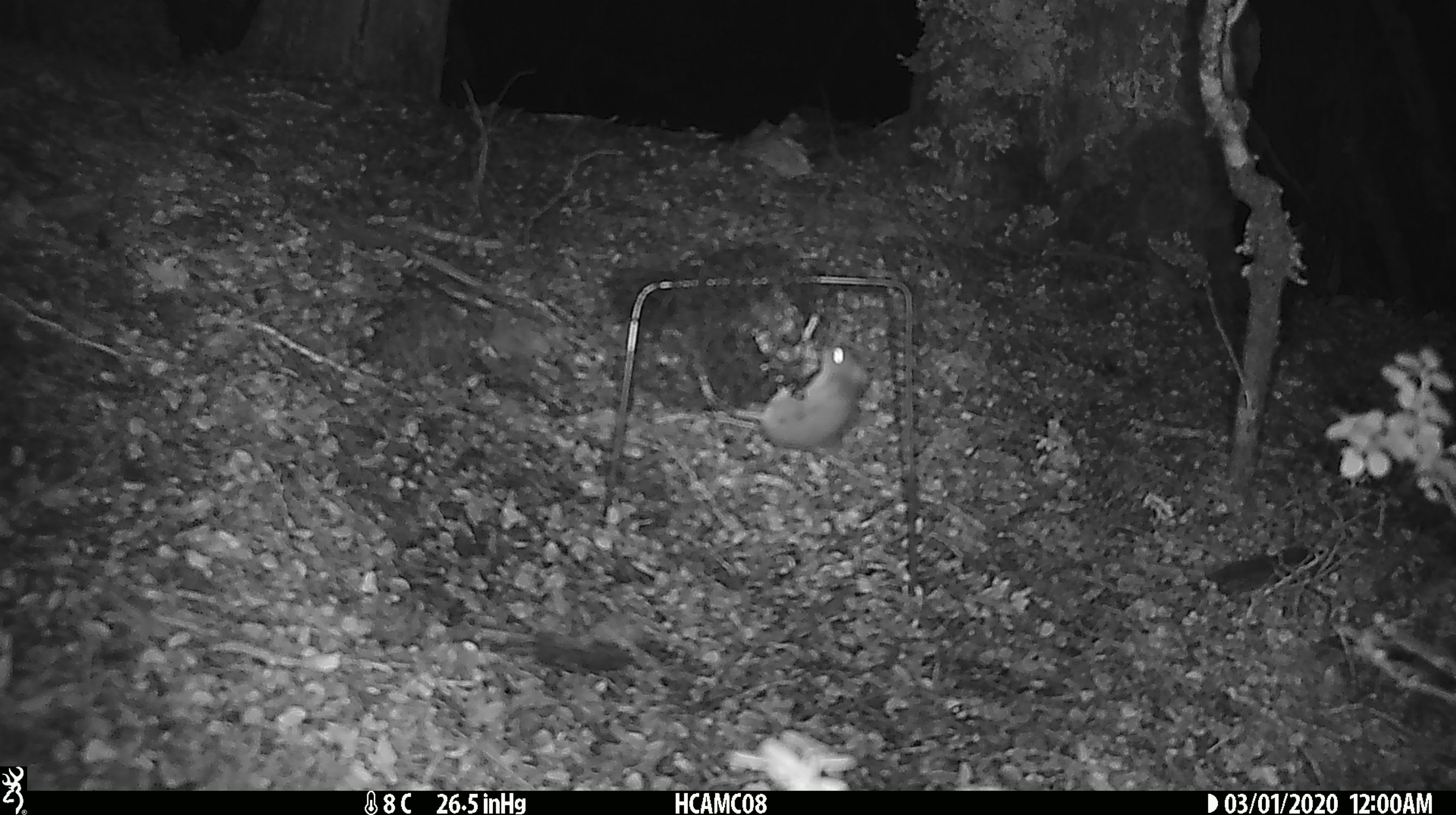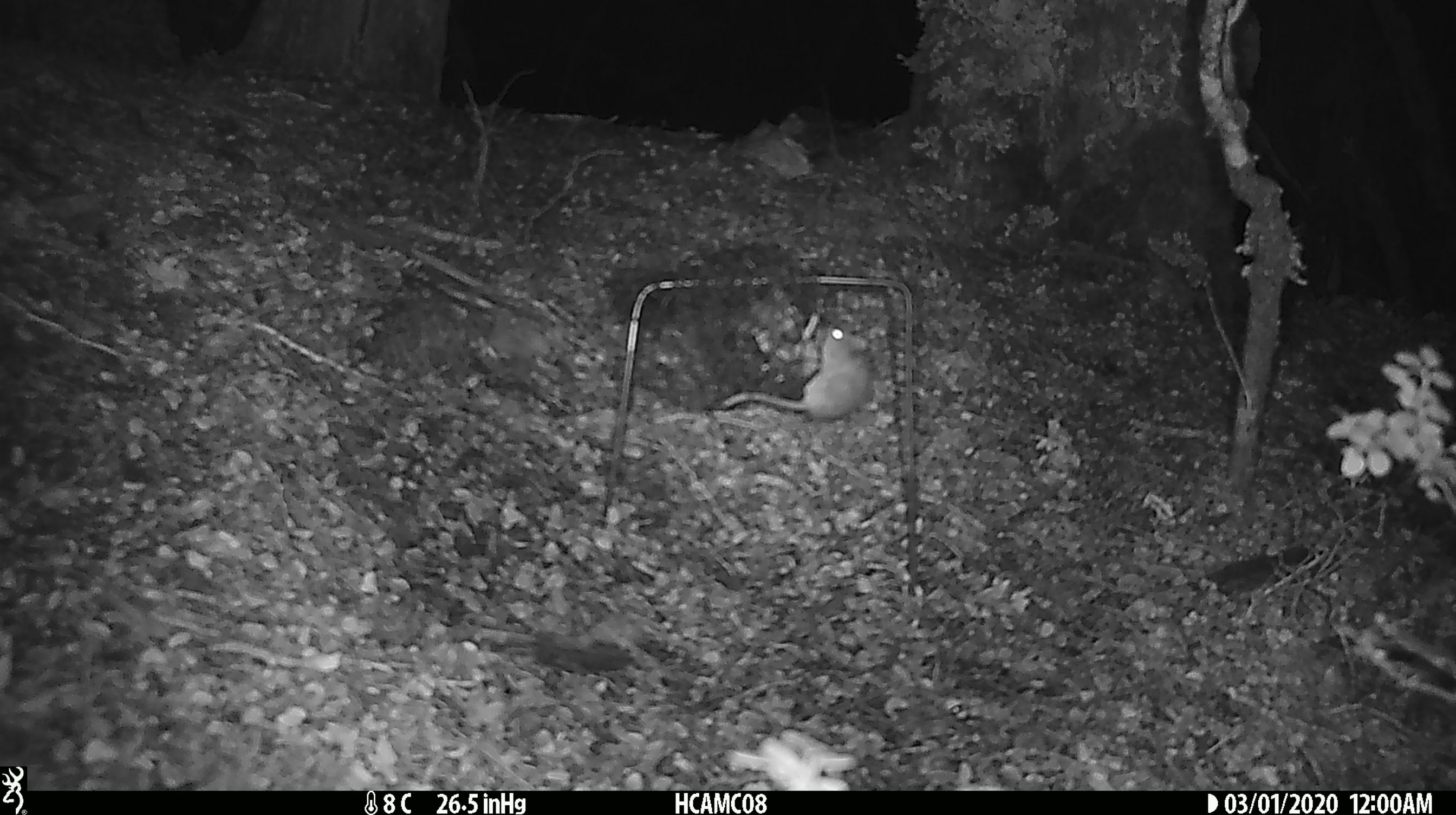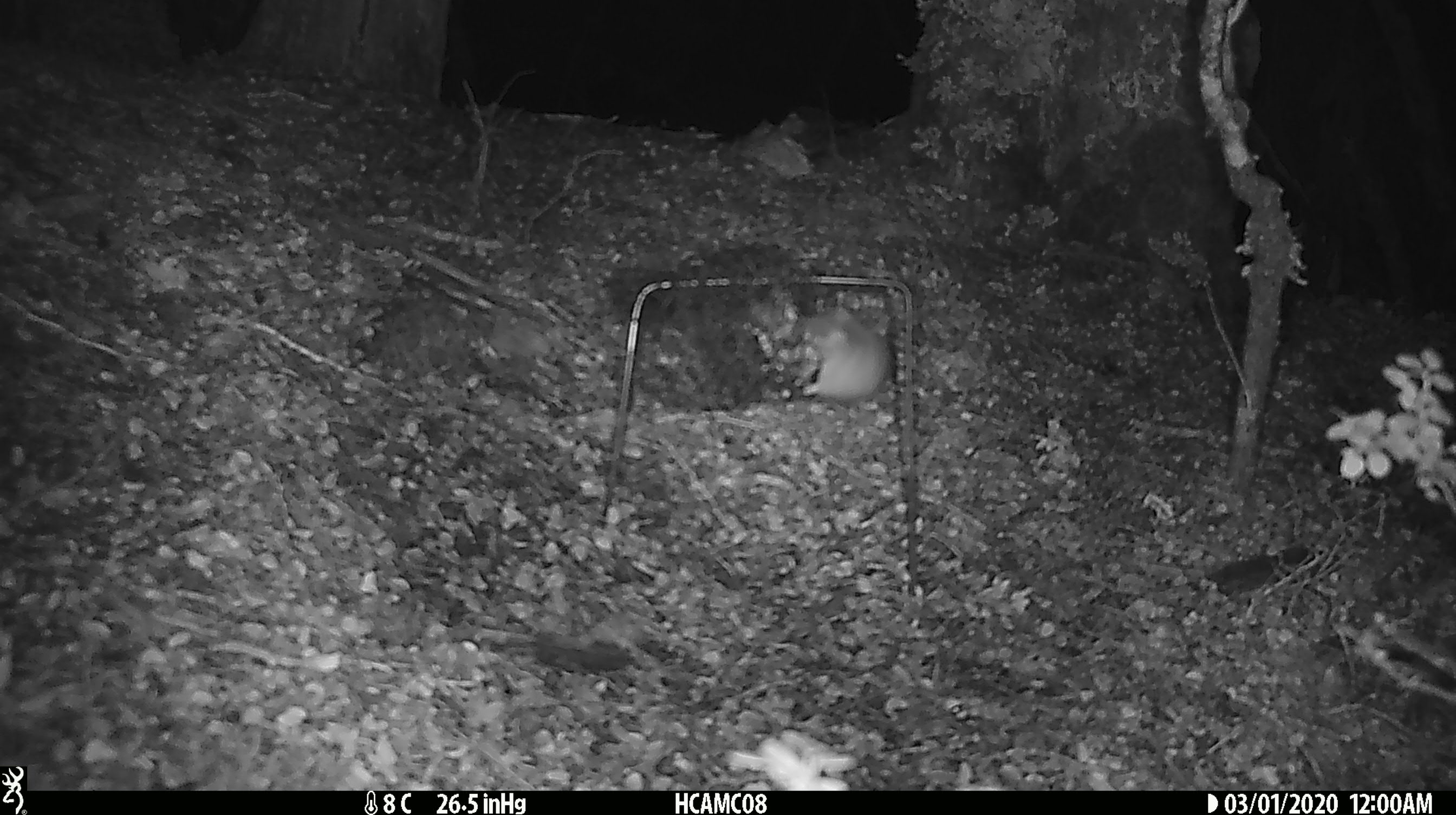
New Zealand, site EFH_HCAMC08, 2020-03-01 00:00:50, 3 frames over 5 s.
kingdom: Animalia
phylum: Chordata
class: Mammalia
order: Rodentia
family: Muridae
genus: Mus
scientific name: Mus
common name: mouse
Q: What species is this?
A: Mouse (Mus).